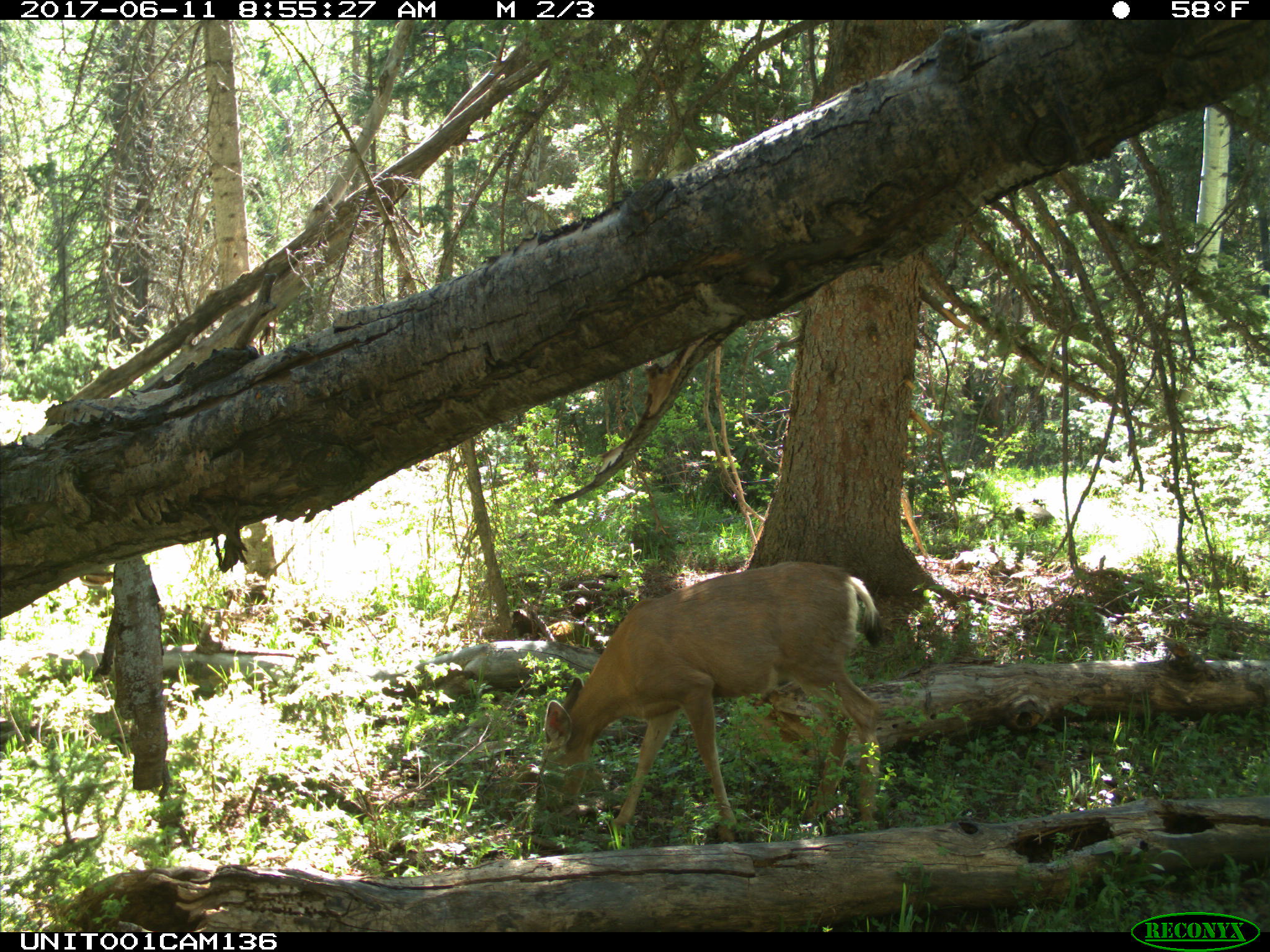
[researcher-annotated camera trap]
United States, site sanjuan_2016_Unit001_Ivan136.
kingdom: Animalia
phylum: Chordata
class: Mammalia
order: Artiodactyla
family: Cervidae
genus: Odocoileus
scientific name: Odocoileus hemionus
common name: mule deer